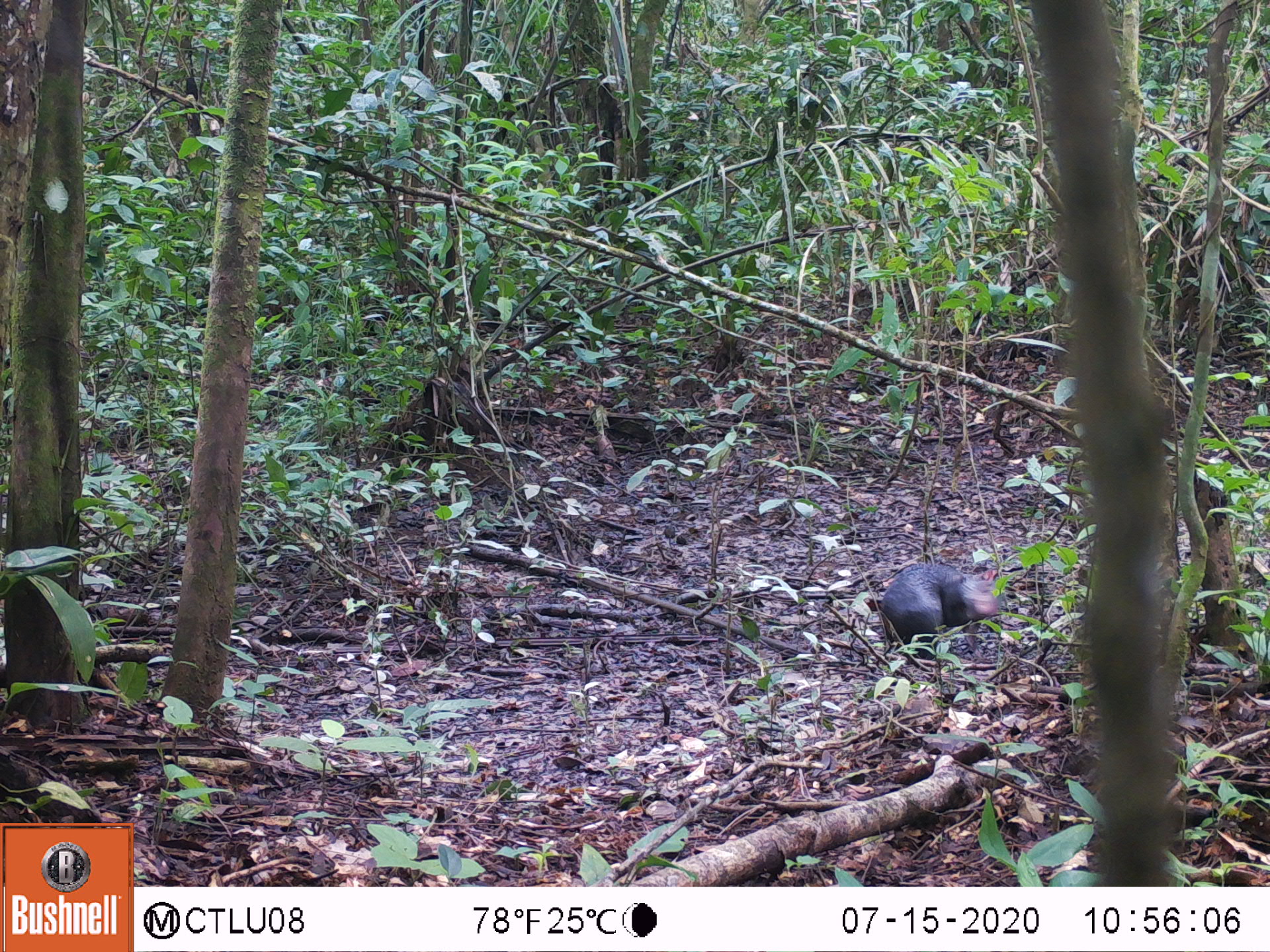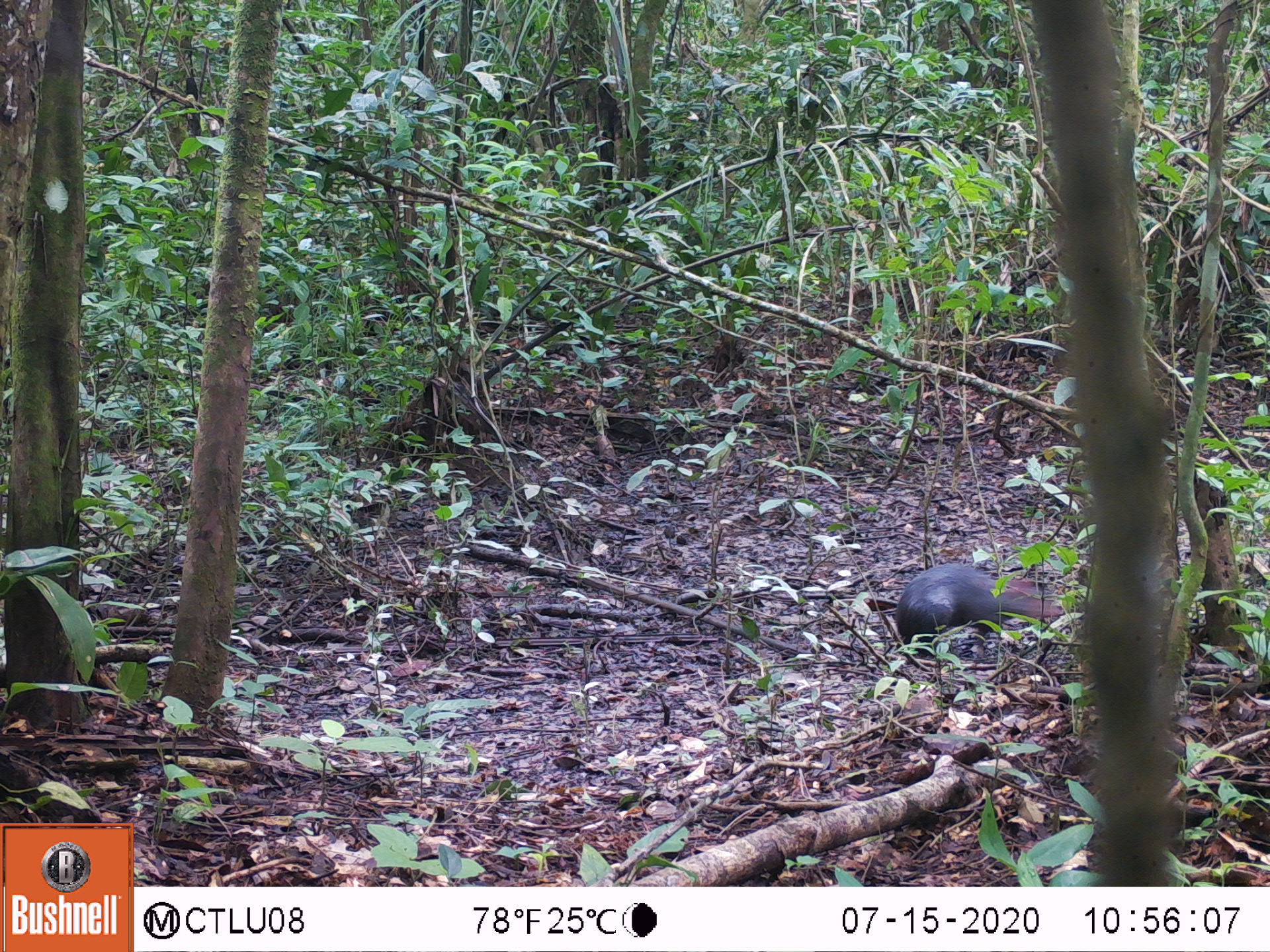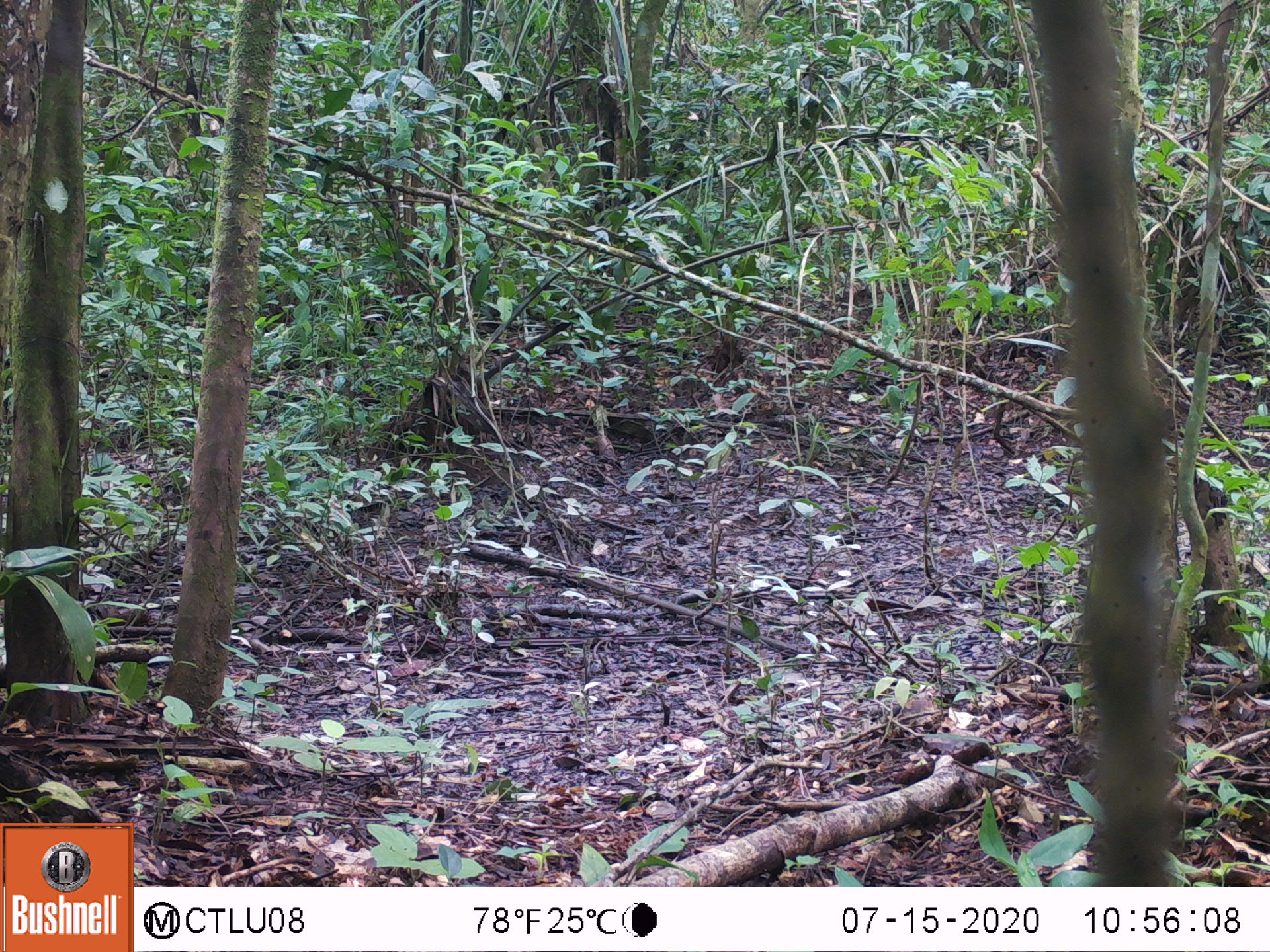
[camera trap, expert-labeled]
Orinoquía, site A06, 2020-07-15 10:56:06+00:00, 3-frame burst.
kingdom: Animalia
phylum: Chordata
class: Mammalia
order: Rodentia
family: Dasyproctidae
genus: Dasyprocta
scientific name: Dasyprocta fuliginosa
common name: black agouti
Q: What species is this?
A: Black agouti (Dasyprocta fuliginosa).